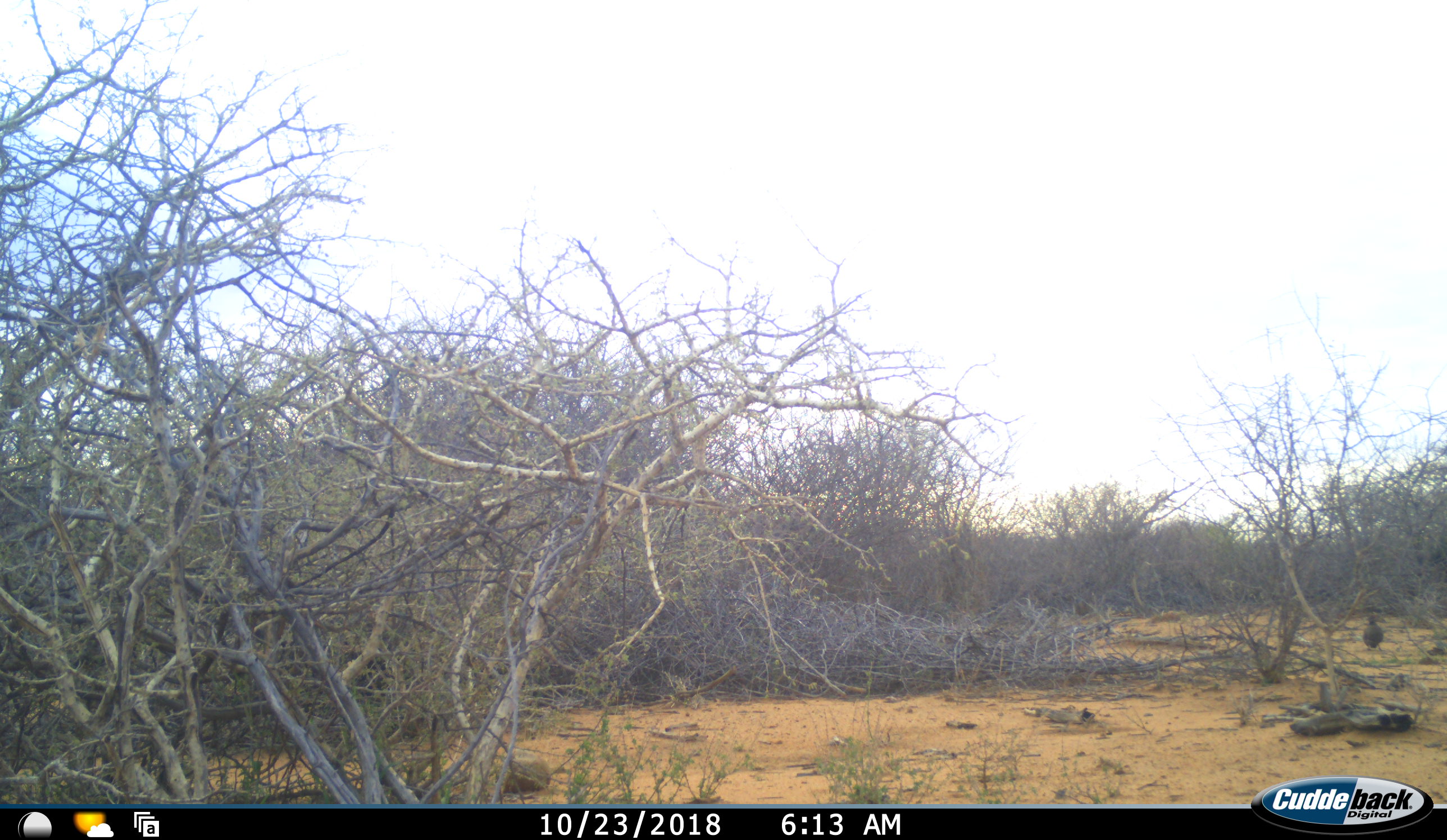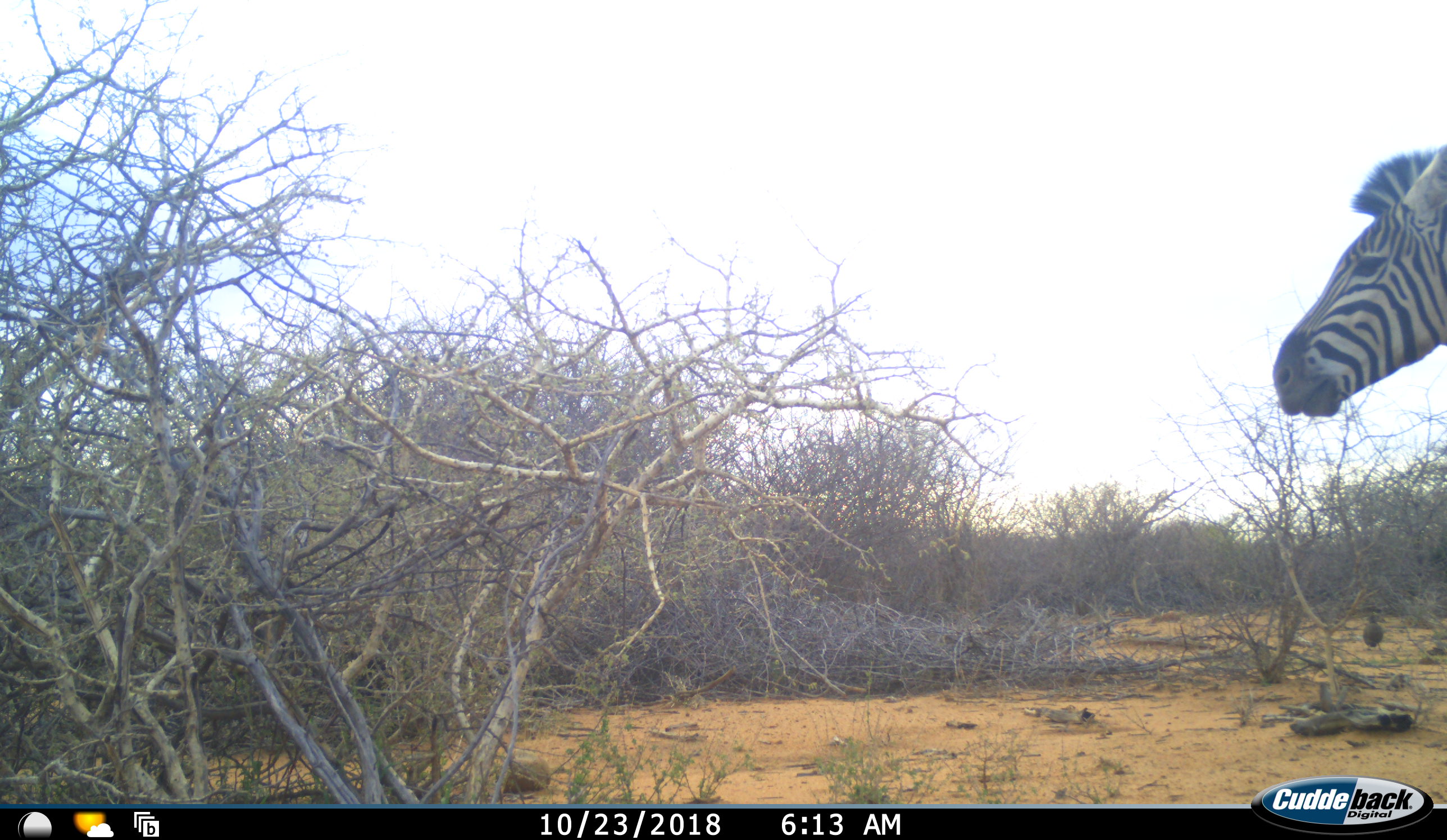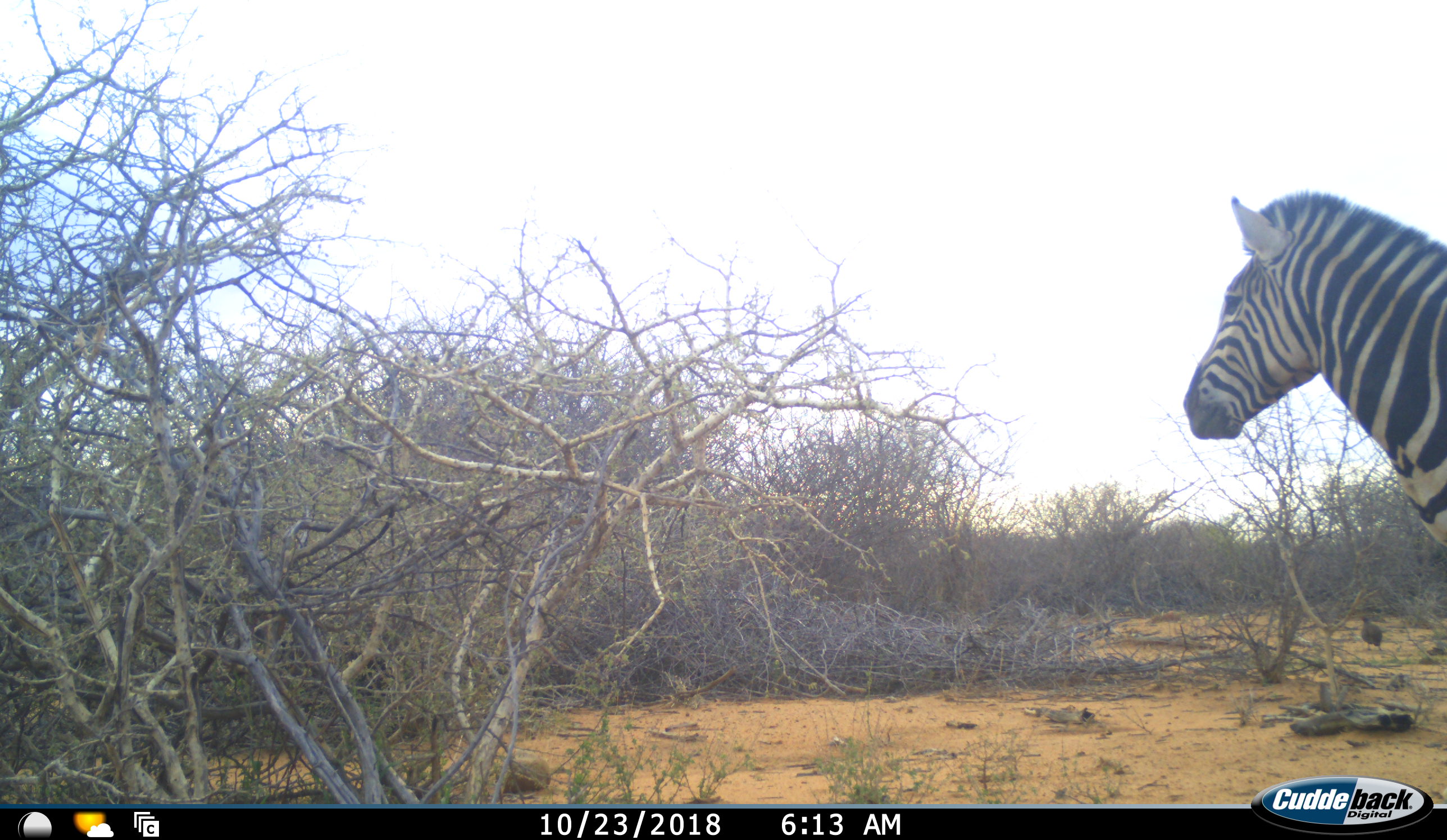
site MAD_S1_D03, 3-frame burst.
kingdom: Animalia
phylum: Chordata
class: Mammalia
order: Perissodactyla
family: Equidae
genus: Equus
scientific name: Equus quagga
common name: plains zebra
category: zebraplains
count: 1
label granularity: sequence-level